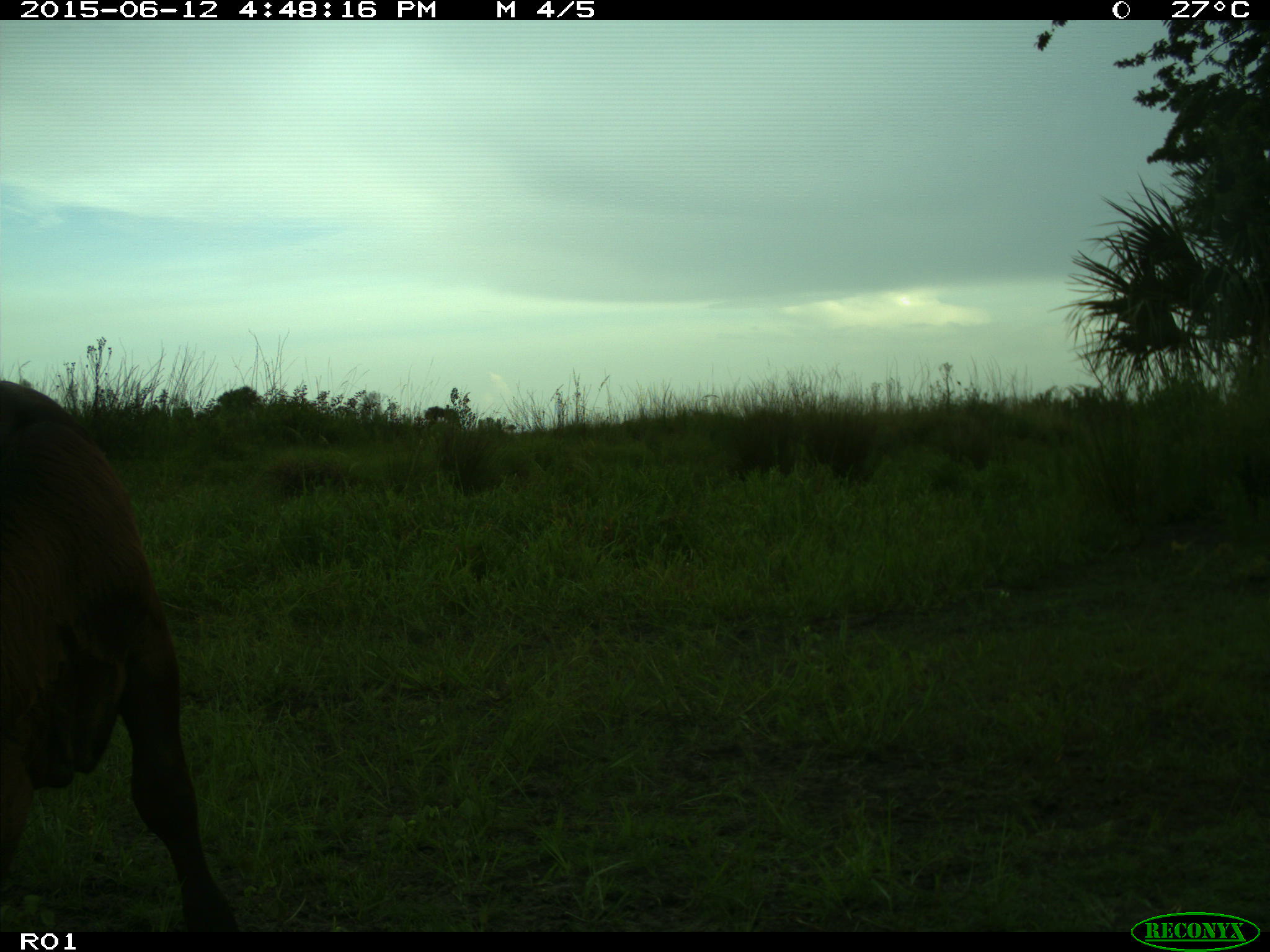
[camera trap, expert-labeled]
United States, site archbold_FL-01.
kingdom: Animalia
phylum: Chordata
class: Mammalia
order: Artiodactyla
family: Bovidae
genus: Bos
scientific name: Bos taurus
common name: domestic cow